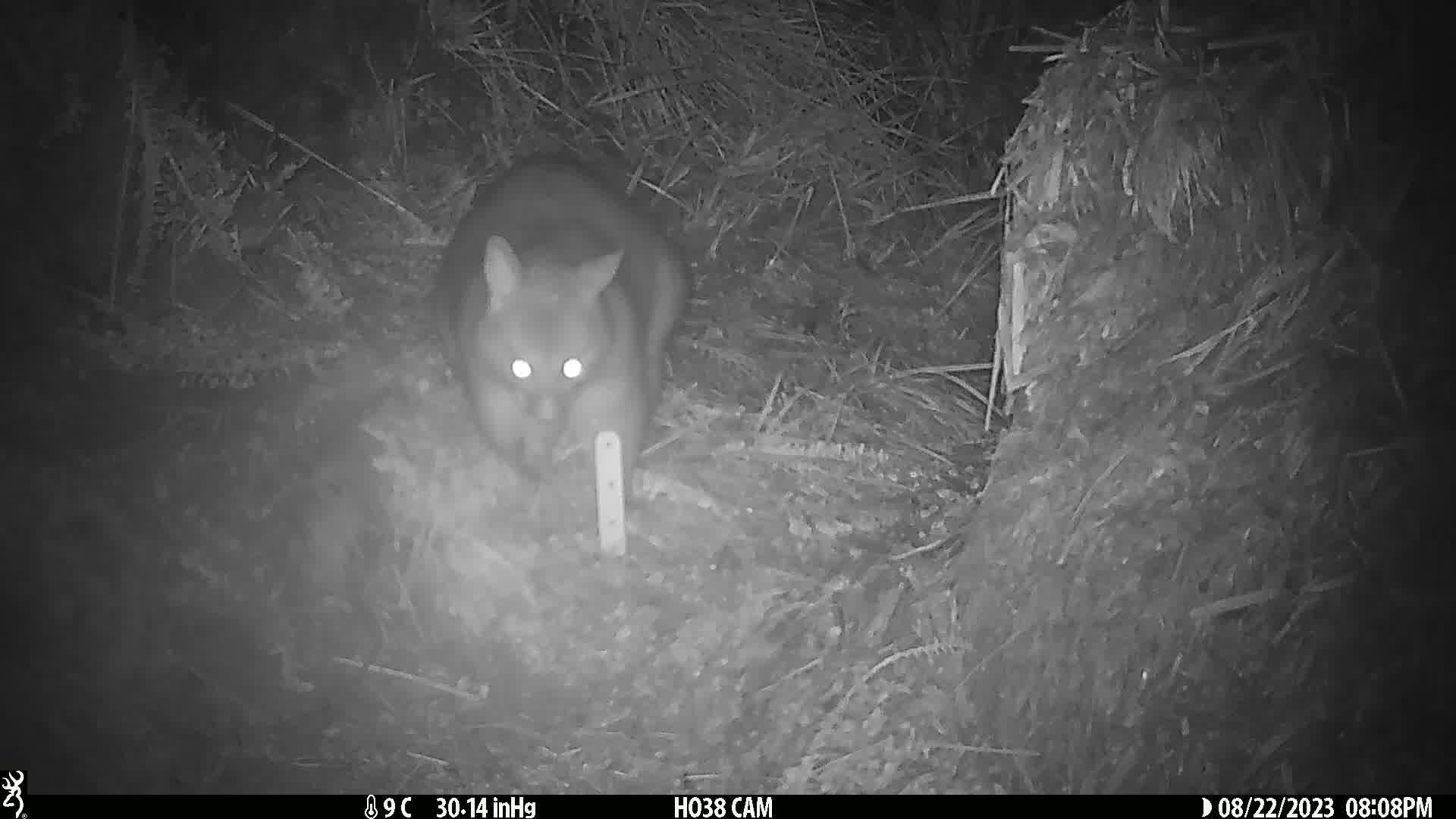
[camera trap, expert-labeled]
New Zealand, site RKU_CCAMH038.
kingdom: Animalia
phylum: Chordata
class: Mammalia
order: Diprotodontia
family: Phalangeridae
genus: Trichosurus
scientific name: Trichosurus vulpecula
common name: common brushtail possum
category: possum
Possum (common brushtail possum) (Trichosurus vulpecula).